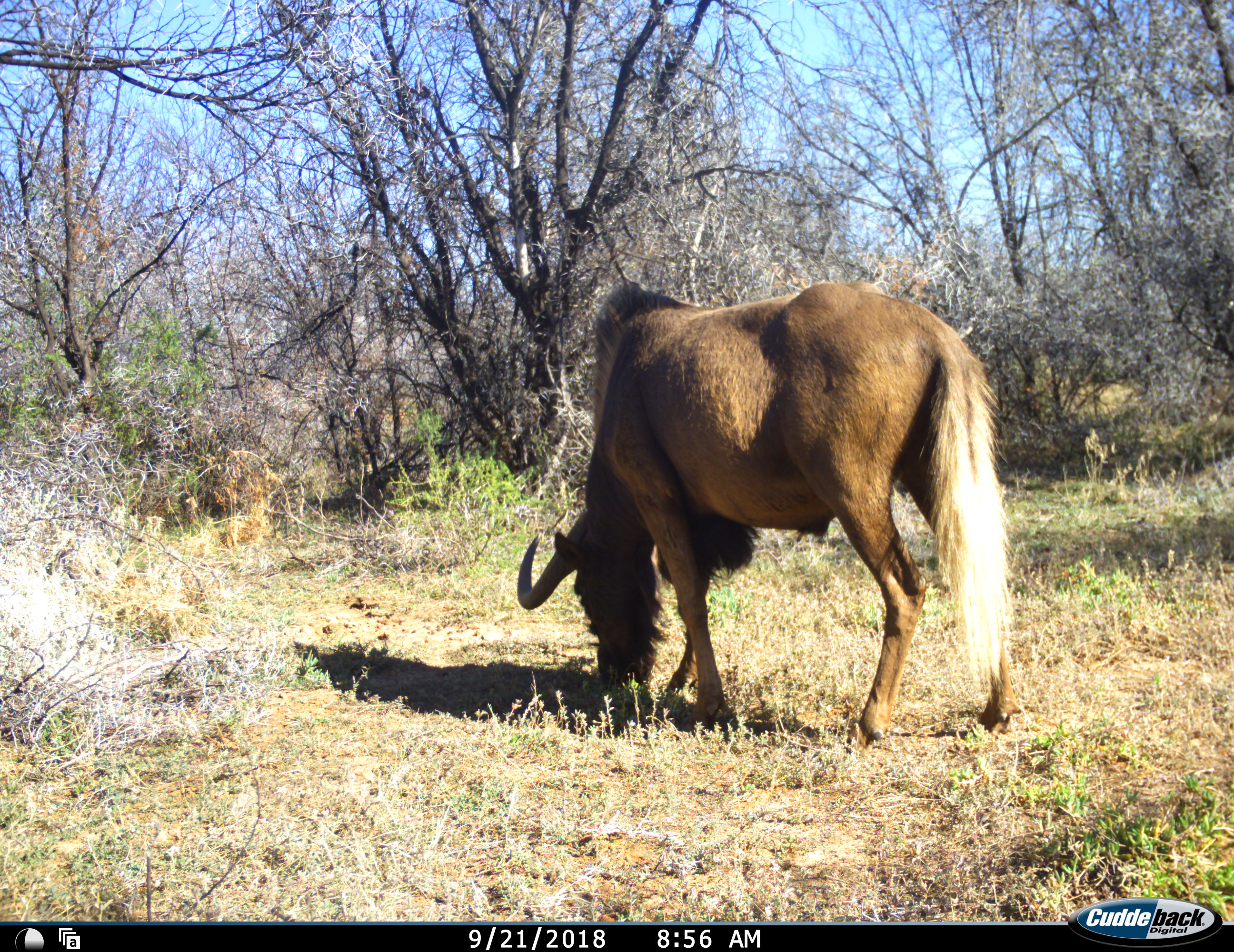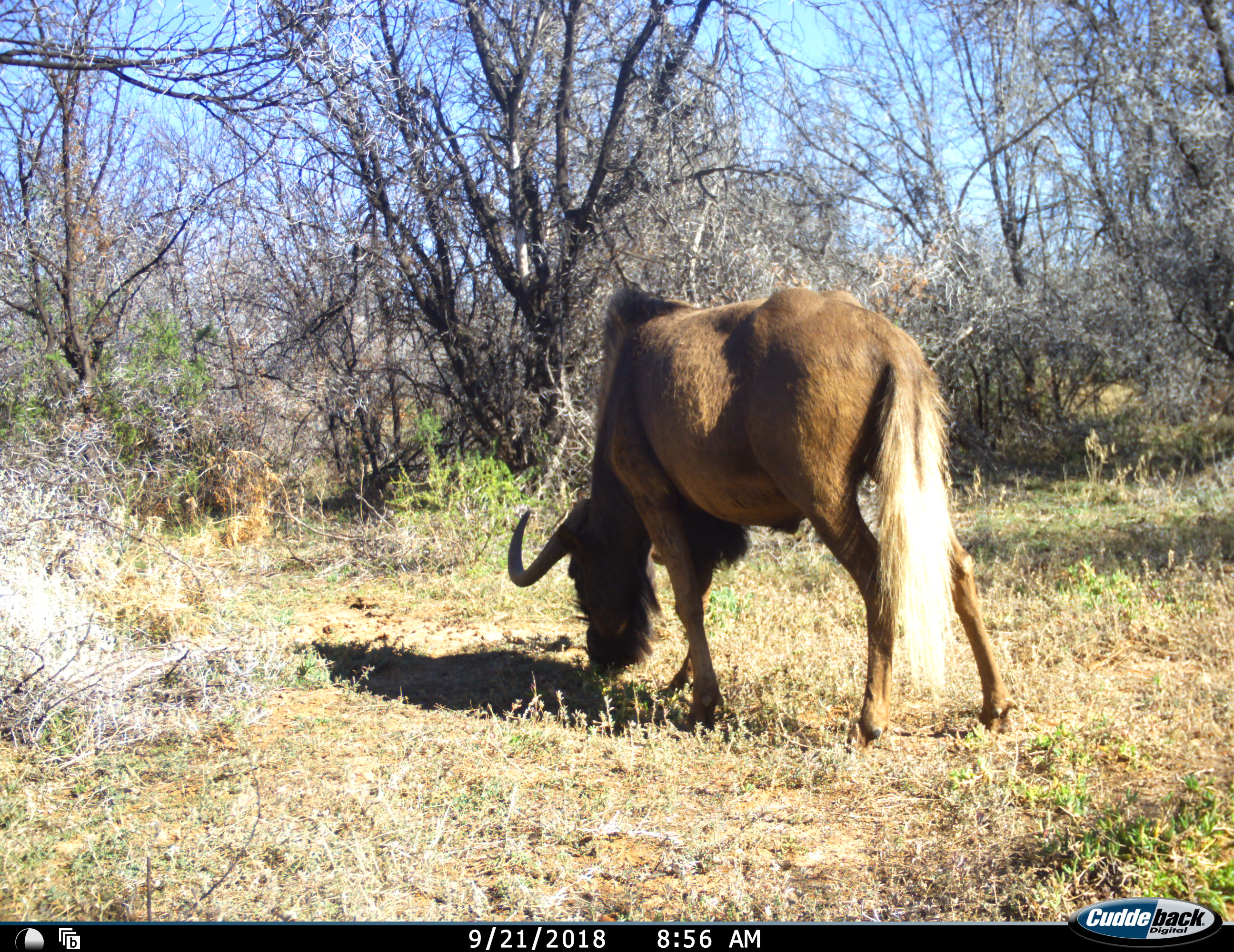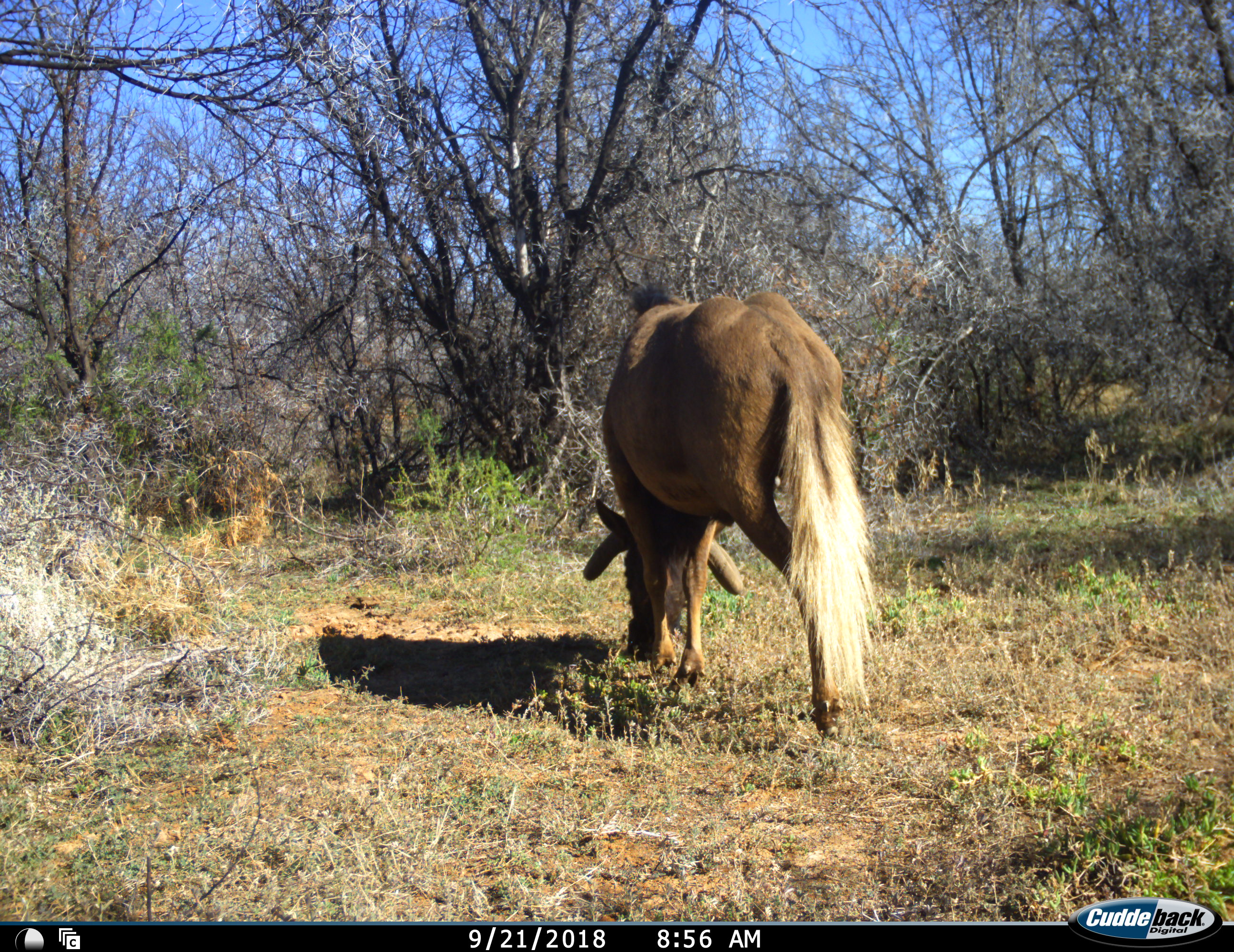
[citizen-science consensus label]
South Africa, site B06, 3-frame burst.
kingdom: Animalia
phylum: Chordata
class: Mammalia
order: Artiodactyla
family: Bovidae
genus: Connochaetes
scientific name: Connochaetes gnou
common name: black wildebeest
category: wildebeestblack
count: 1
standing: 0%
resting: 0%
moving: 50%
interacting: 0%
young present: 0%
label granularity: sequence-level